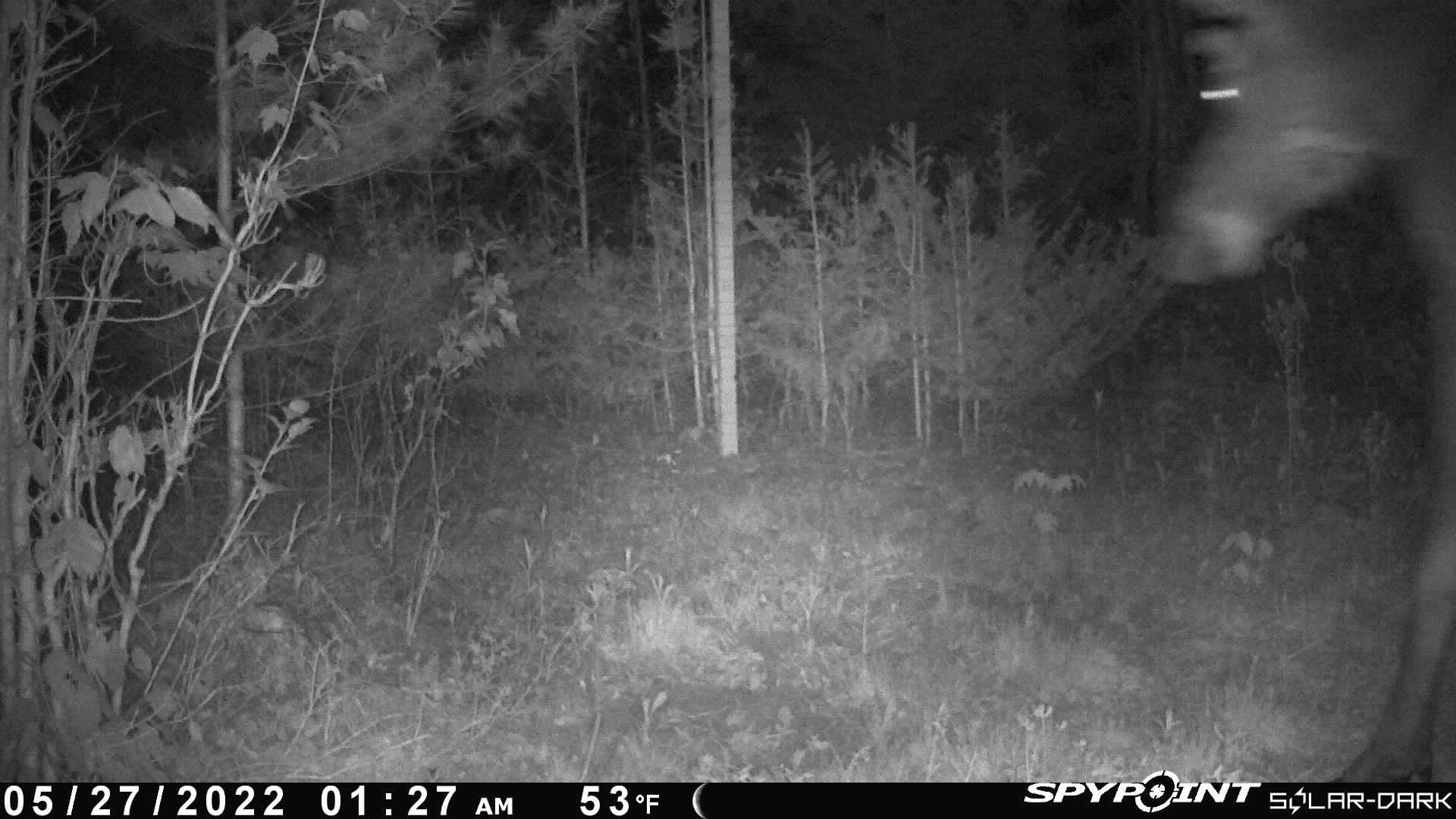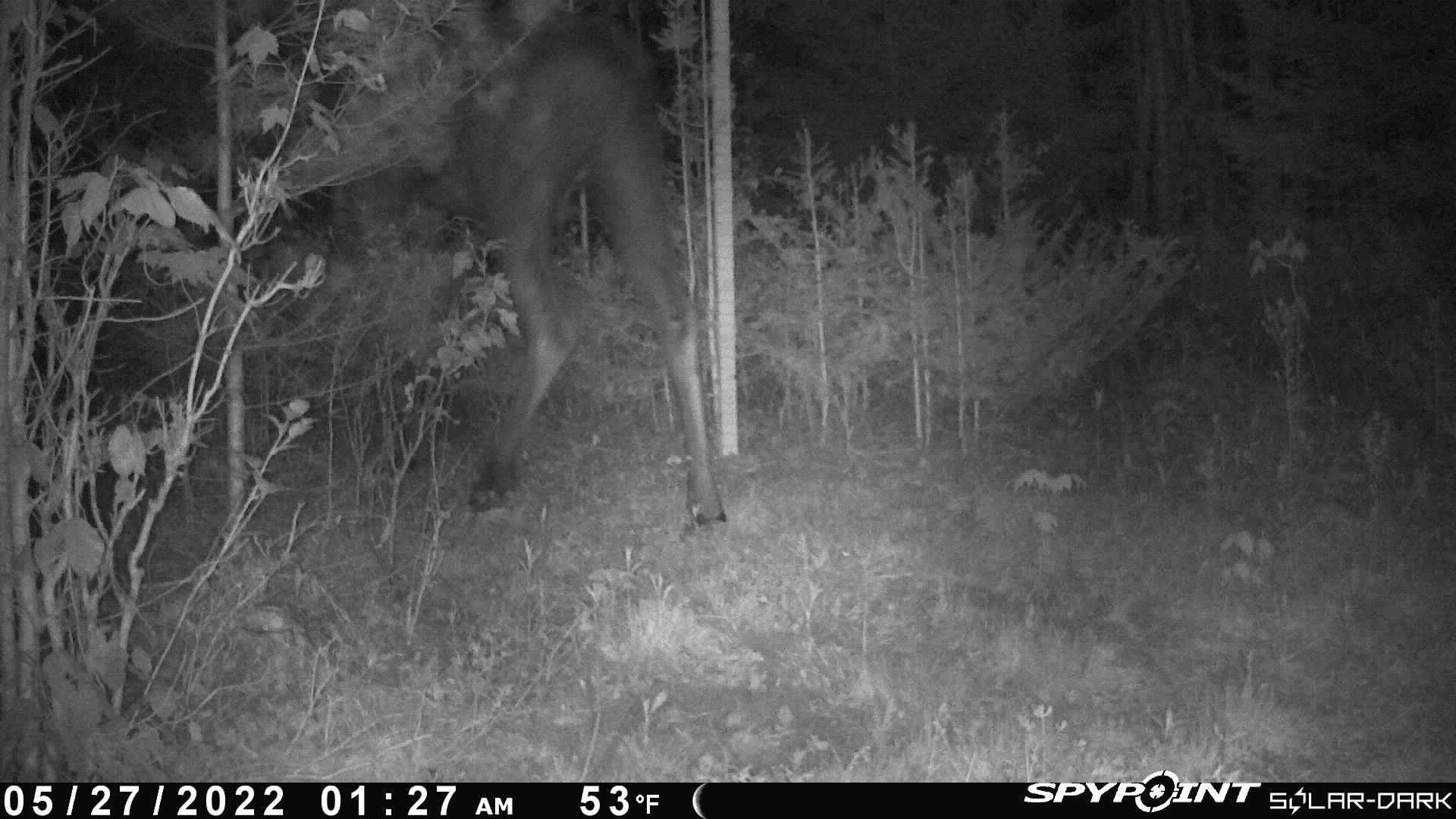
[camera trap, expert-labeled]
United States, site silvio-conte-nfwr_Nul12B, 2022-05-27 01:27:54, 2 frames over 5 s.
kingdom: Animalia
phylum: Chordata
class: Mammalia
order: Artiodactyla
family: Cervidae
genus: Alces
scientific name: Alces alces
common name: moose